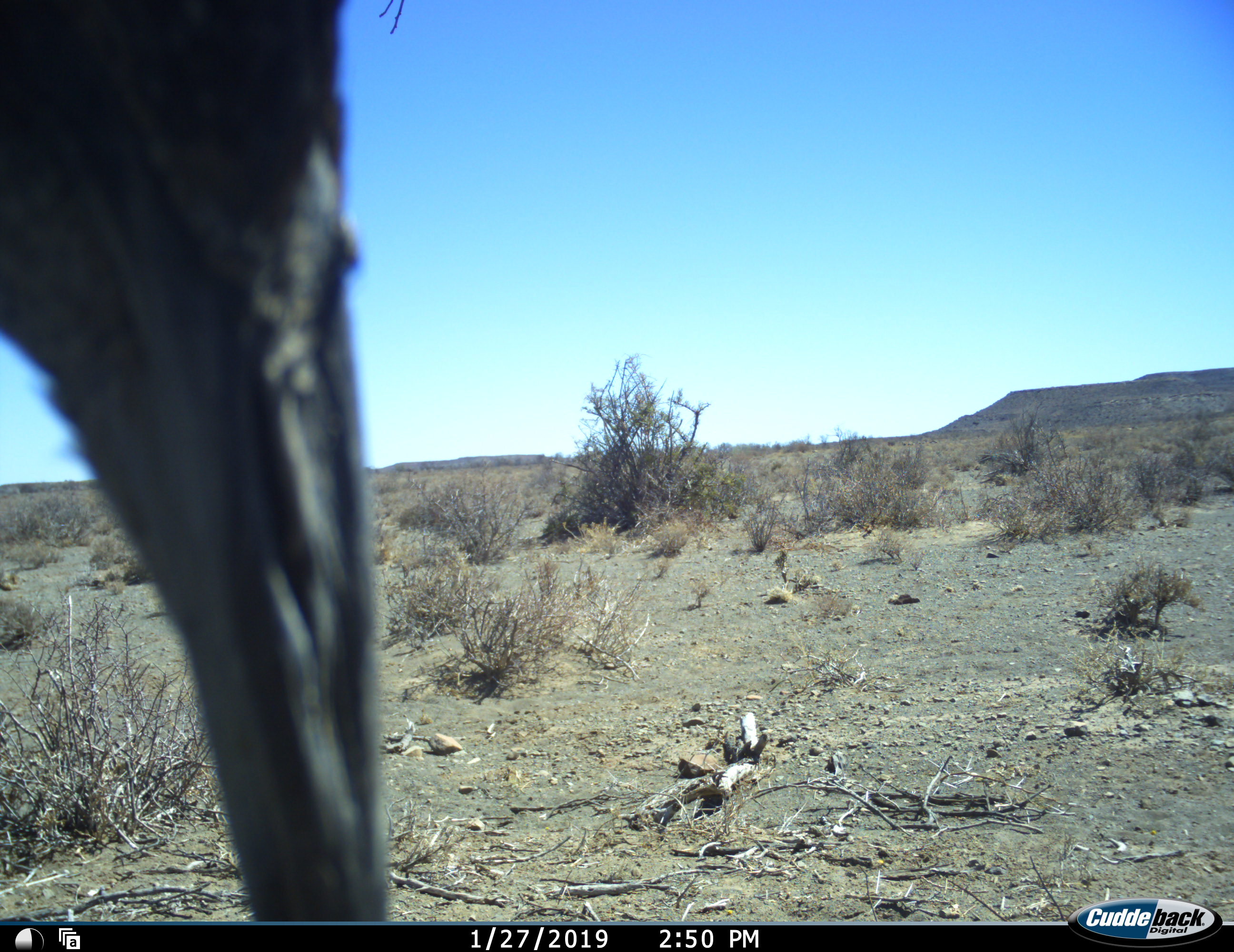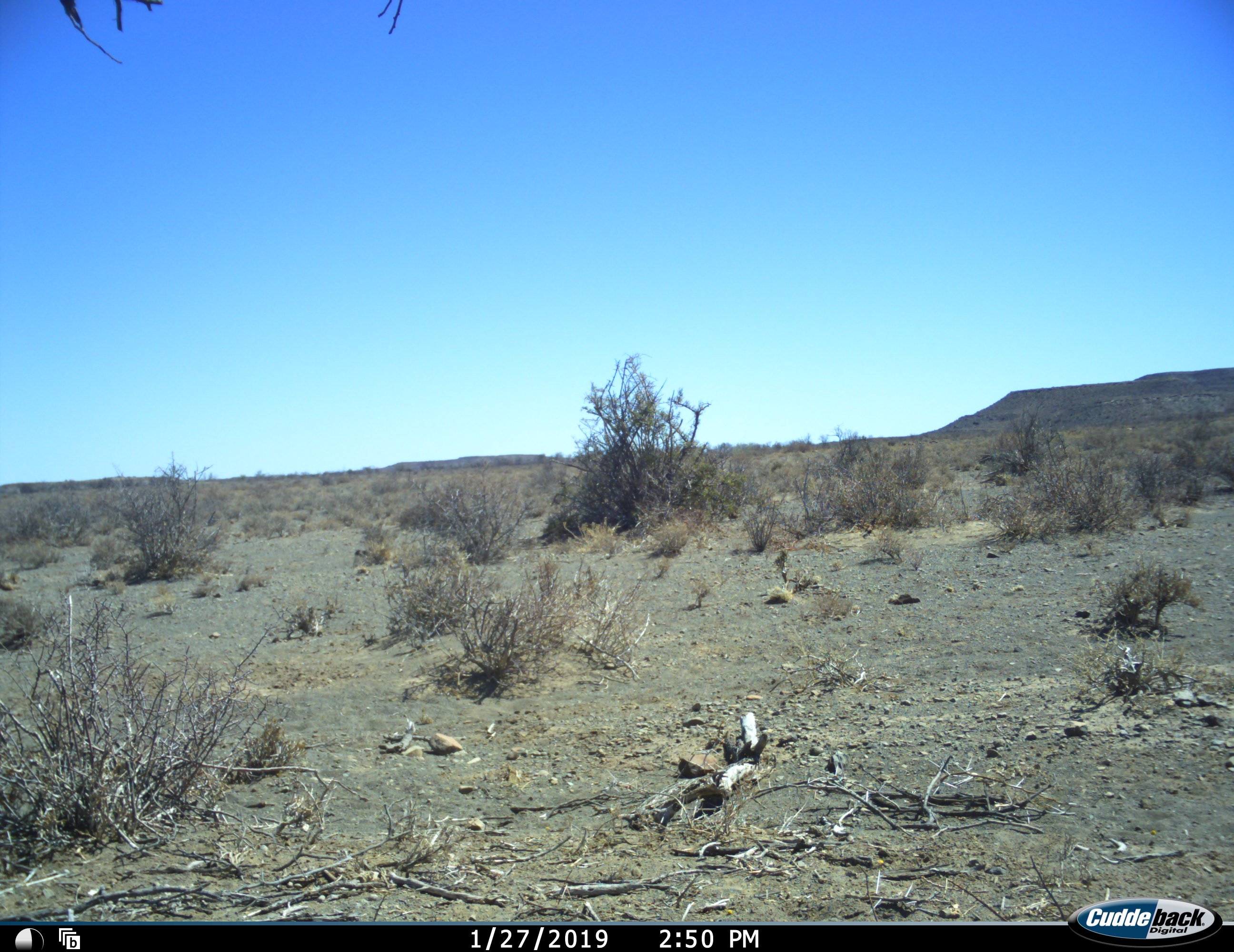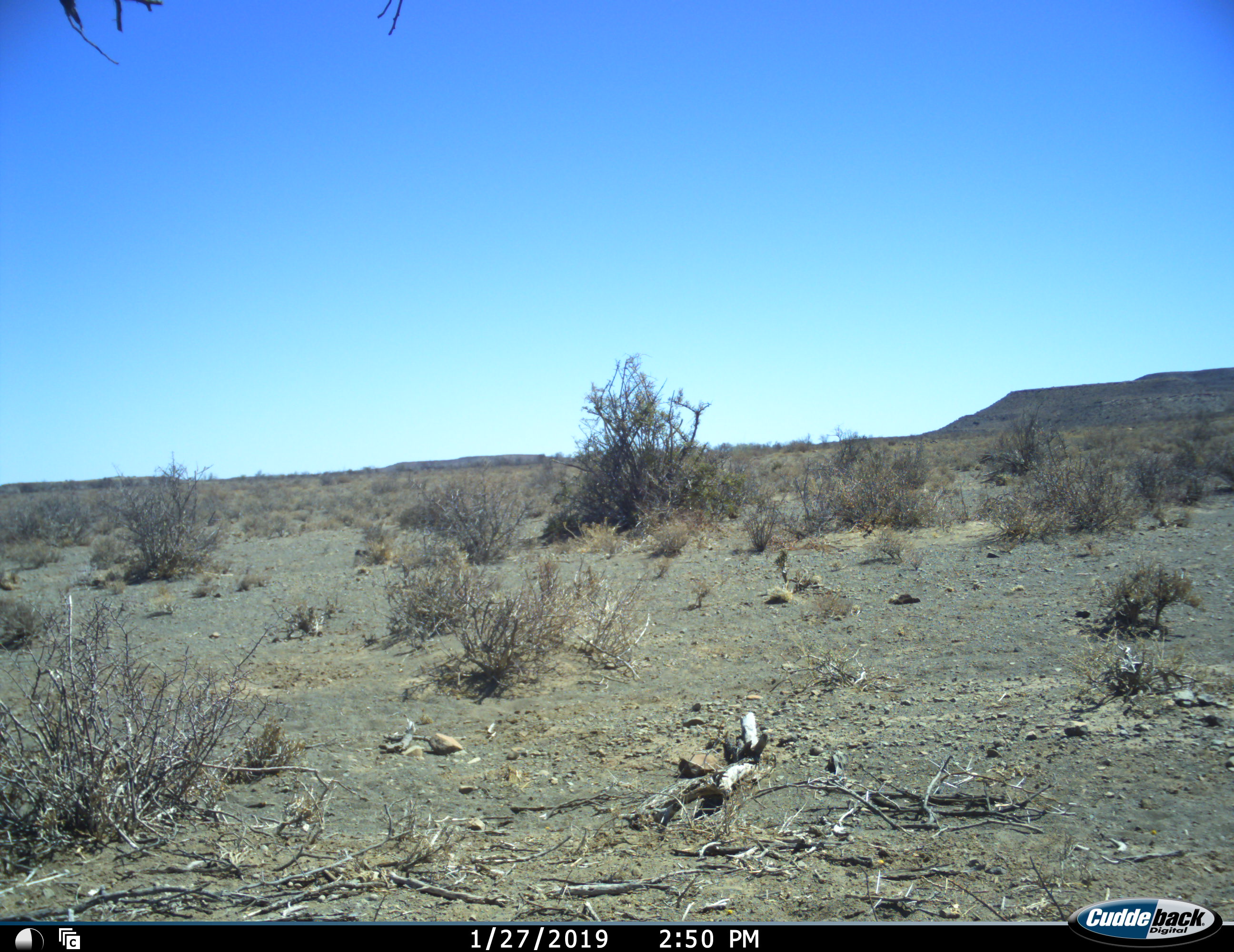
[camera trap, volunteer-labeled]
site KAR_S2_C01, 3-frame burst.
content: unidentified animal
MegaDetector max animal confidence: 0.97